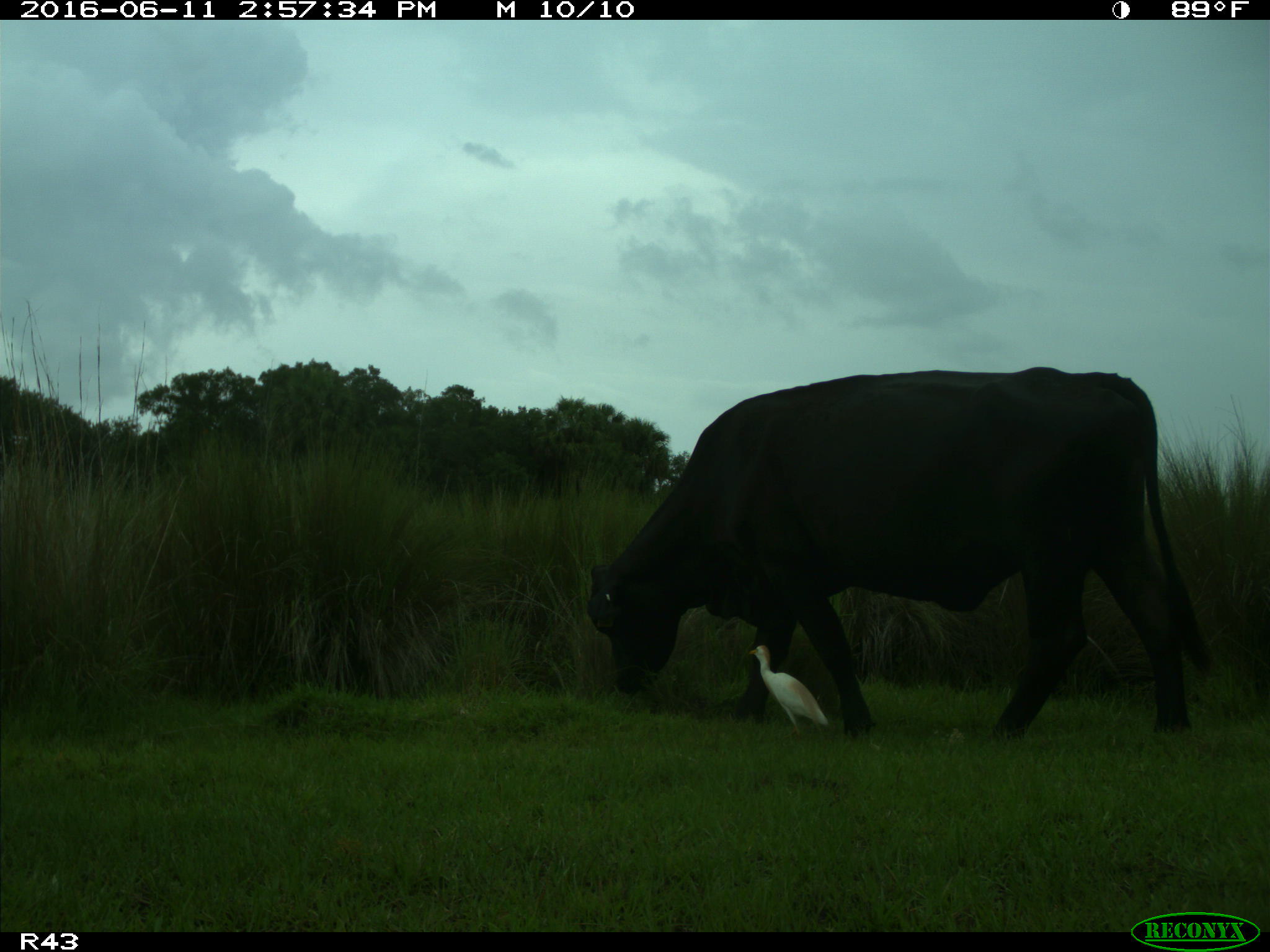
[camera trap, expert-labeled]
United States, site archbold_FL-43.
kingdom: Animalia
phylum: Chordata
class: Mammalia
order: Artiodactyla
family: Bovidae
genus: Bos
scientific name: Bos taurus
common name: domestic cow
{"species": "Bos taurus (domestic cow)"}